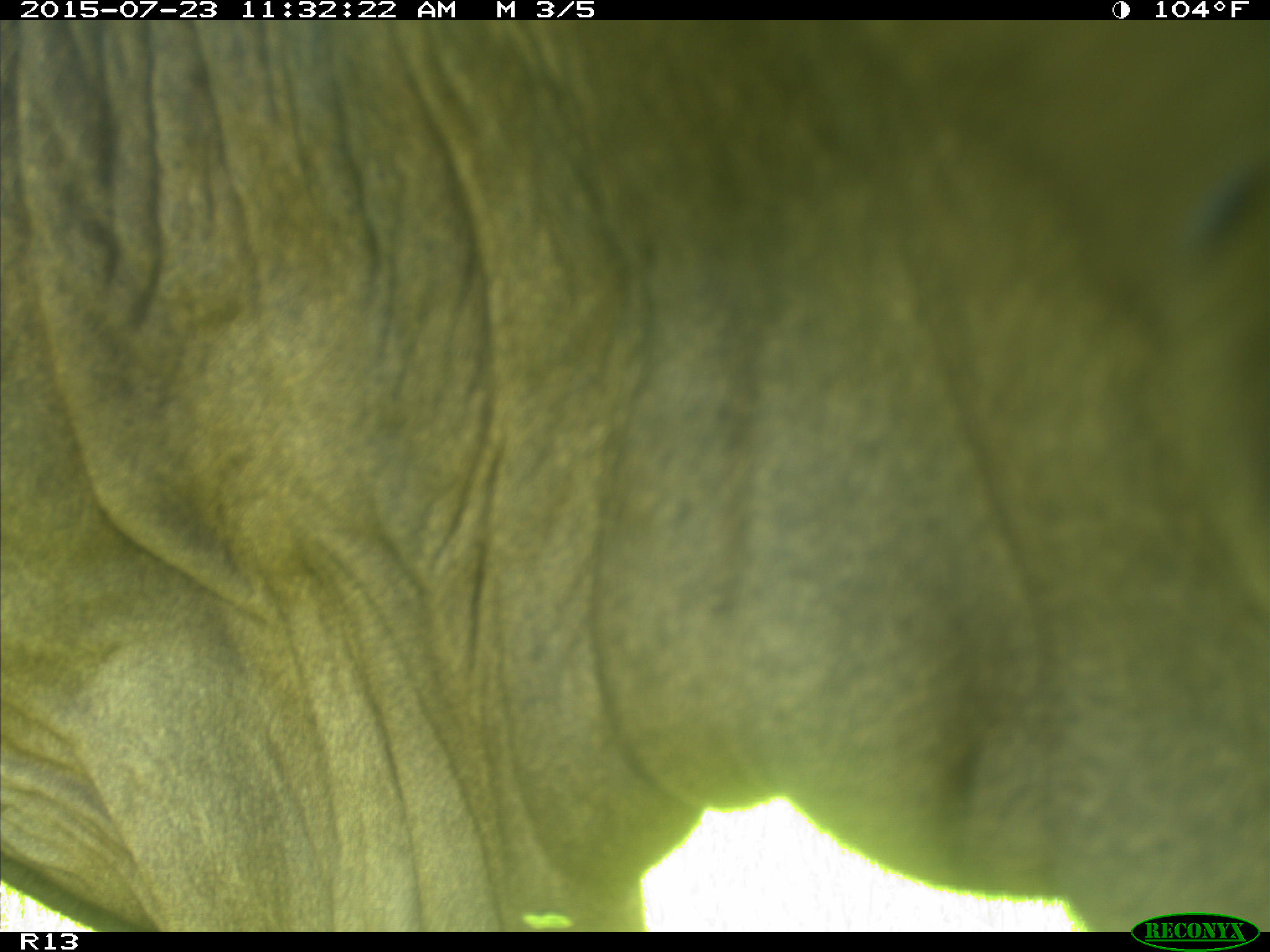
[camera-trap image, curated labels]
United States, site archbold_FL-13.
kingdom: Animalia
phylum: Chordata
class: Mammalia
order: Artiodactyla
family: Bovidae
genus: Bos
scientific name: Bos taurus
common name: domestic cow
Bos taurus (domestic cow).